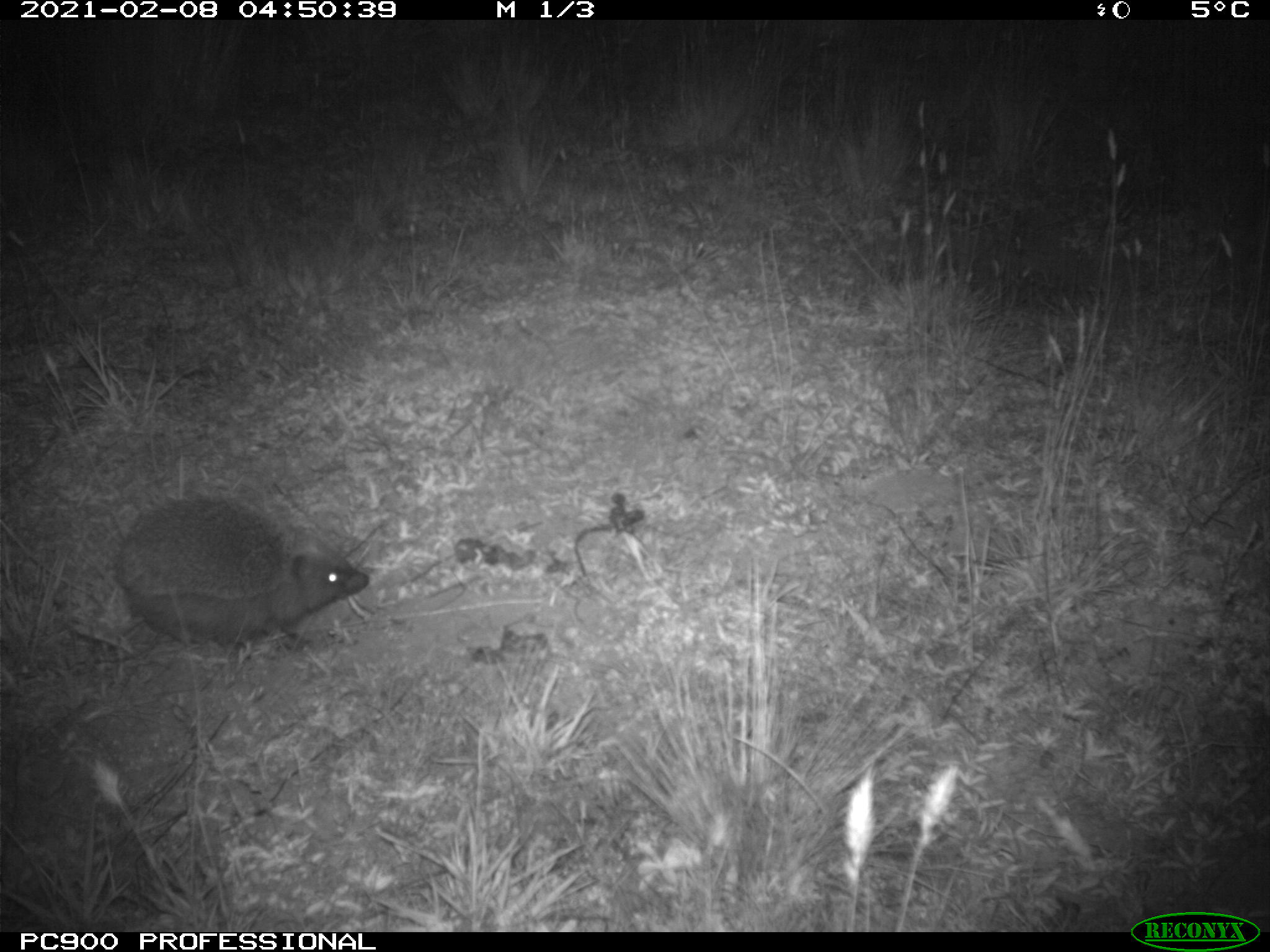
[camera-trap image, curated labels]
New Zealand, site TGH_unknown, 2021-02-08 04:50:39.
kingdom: Animalia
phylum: Chordata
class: Mammalia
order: Eulipotyphla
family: Erinaceidae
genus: Erinaceus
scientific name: Erinaceus europaeus europaeus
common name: european hedgehog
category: hedgehog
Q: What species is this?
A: Hedgehog (european hedgehog) (Erinaceus europaeus europaeus).